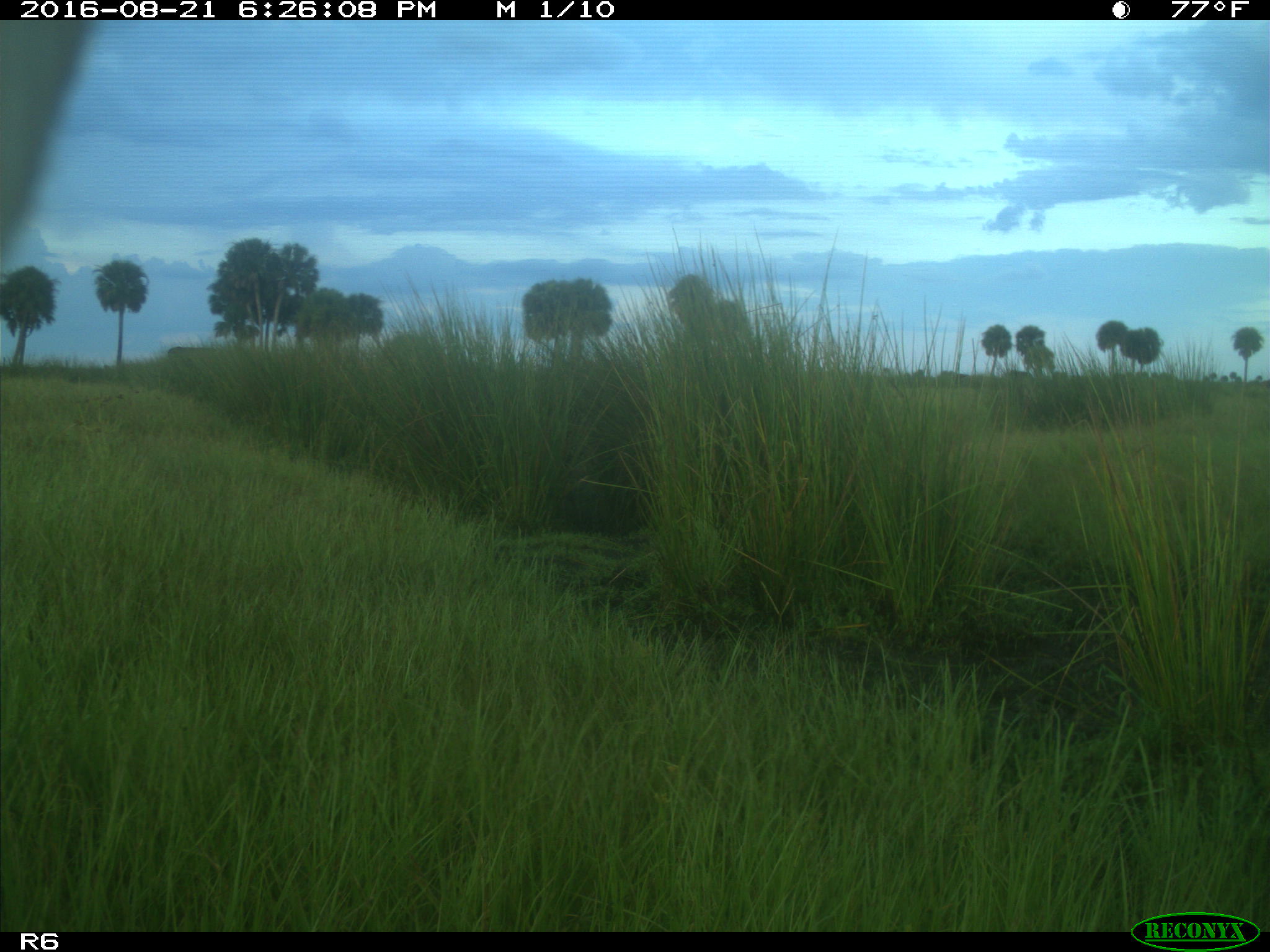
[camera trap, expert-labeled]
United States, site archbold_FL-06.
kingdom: Animalia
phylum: Chordata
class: Mammalia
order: Artiodactyla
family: Bovidae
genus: Bos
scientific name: Bos taurus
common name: domestic cow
Bos taurus (domestic cow).